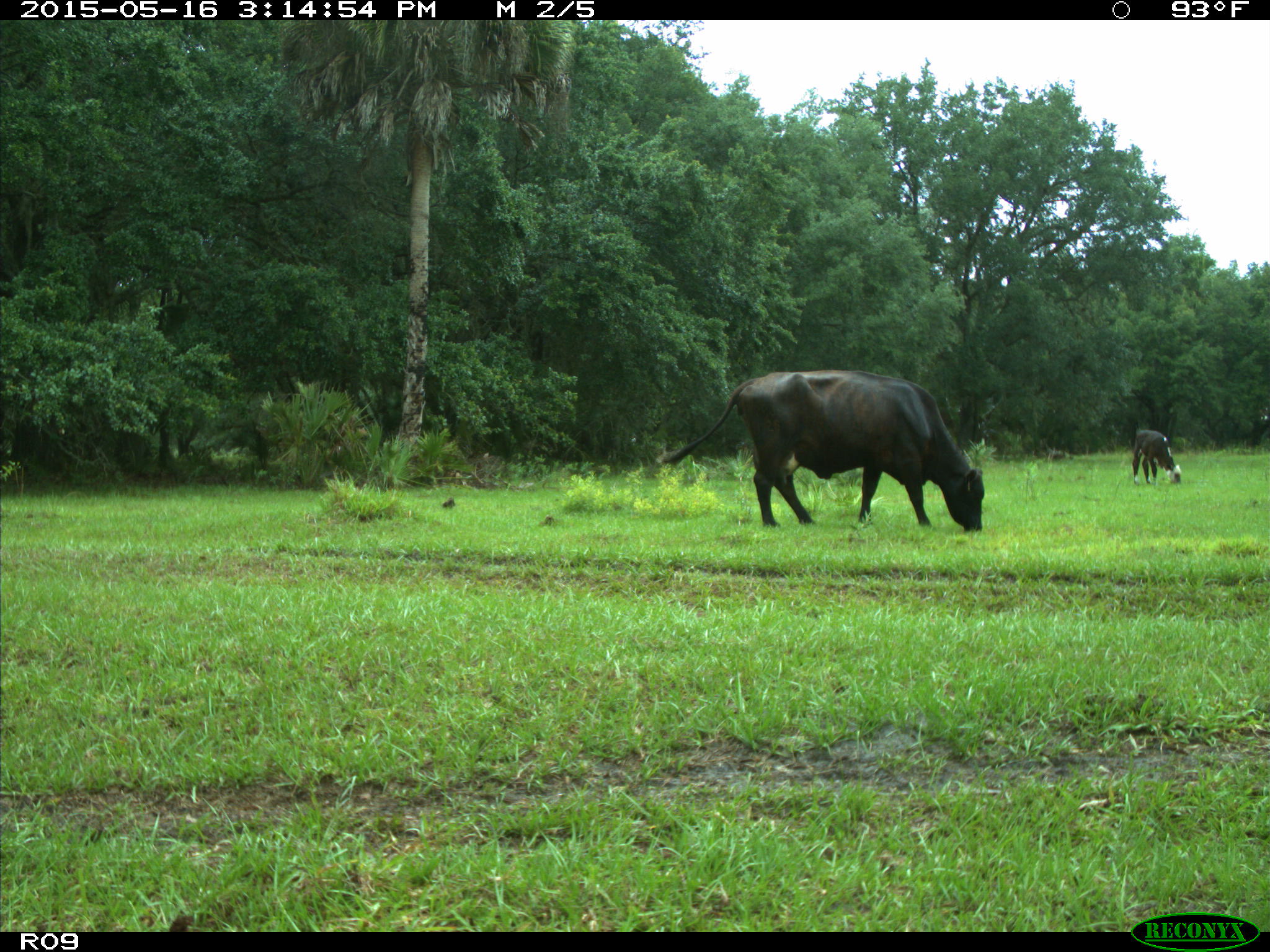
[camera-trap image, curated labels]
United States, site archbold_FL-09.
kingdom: Animalia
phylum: Chordata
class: Mammalia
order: Artiodactyla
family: Bovidae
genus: Bos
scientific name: Bos taurus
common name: domestic cow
Bos taurus (domestic cow).